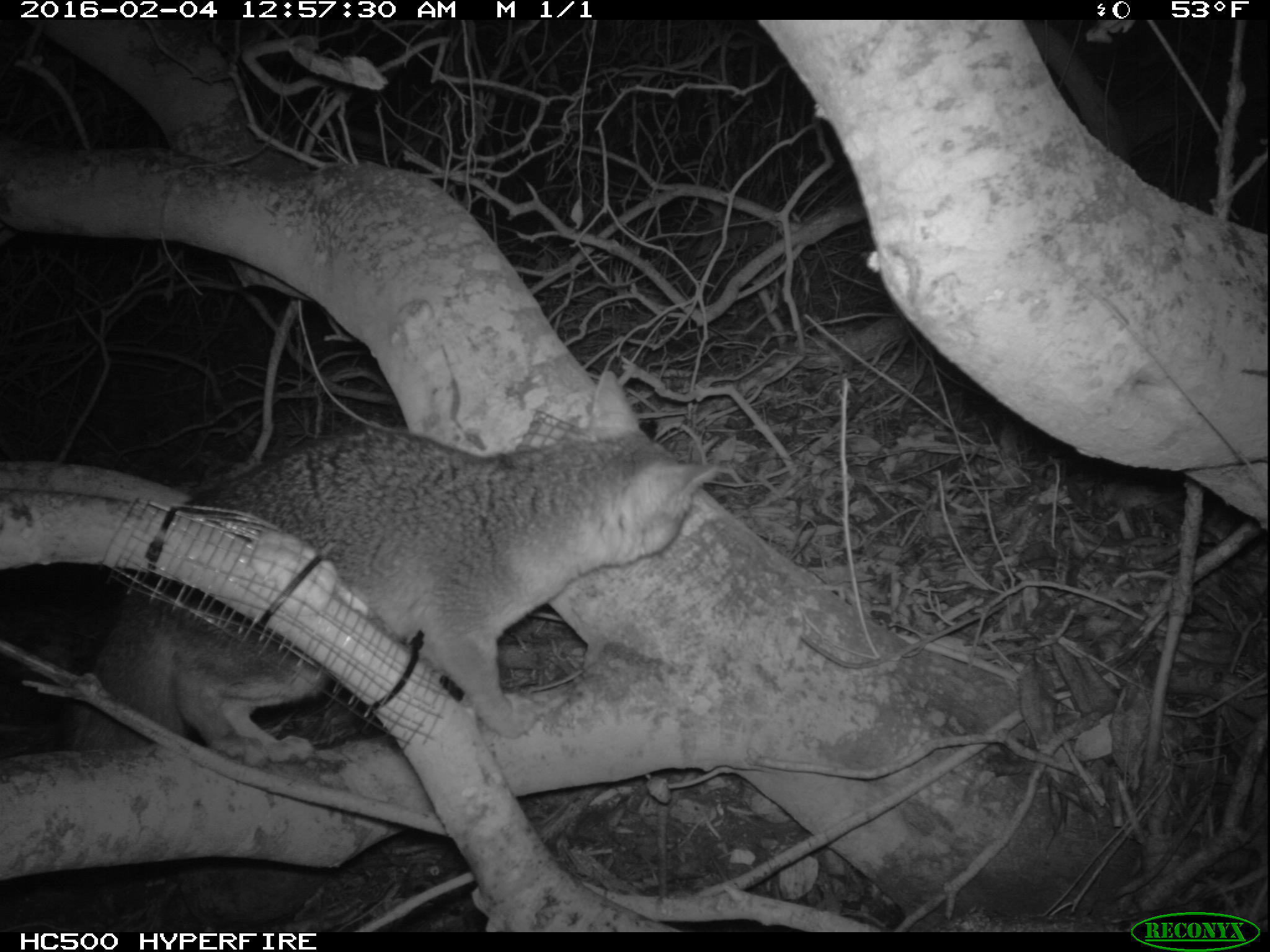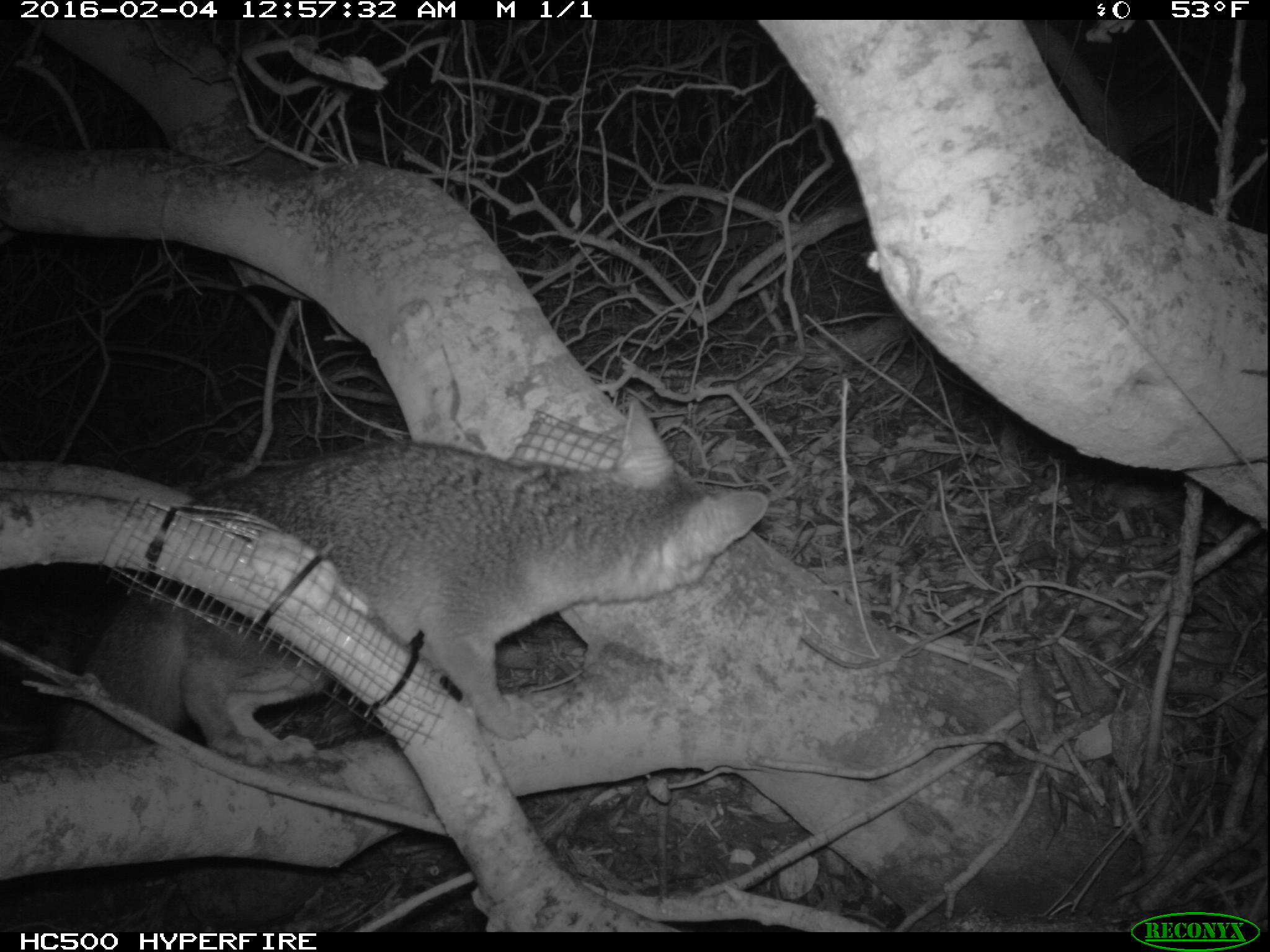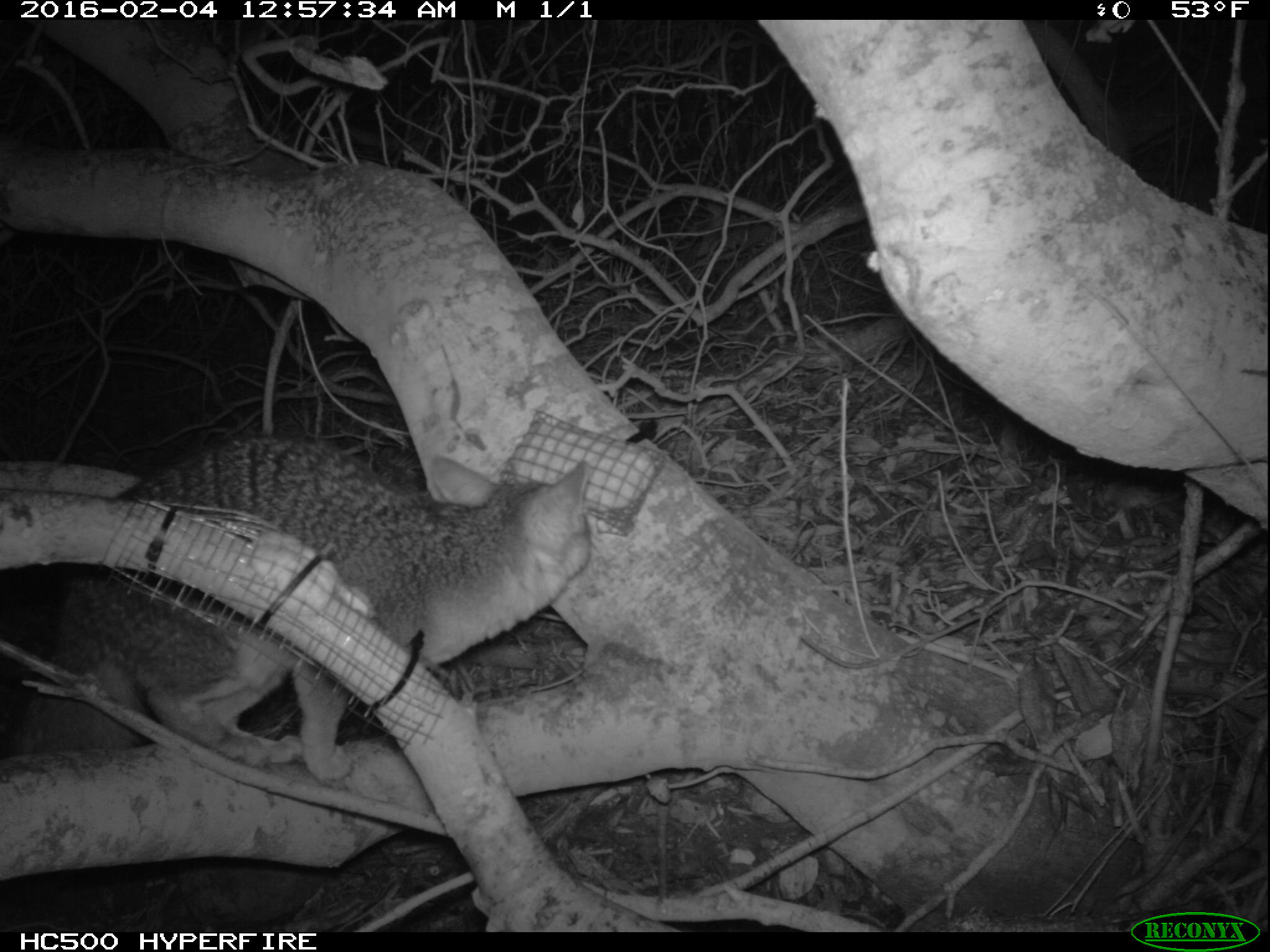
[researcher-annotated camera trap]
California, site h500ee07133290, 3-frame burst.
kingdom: Animalia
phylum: Chordata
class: Mammalia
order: Carnivora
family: Canidae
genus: Urocyon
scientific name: Urocyon littoralis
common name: island fox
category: fox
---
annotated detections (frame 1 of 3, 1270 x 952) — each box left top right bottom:
fox: 61 368 714 752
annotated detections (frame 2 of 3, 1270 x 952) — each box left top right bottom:
fox: 56 397 768 766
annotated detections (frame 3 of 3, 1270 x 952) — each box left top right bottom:
fox: 11 438 590 780